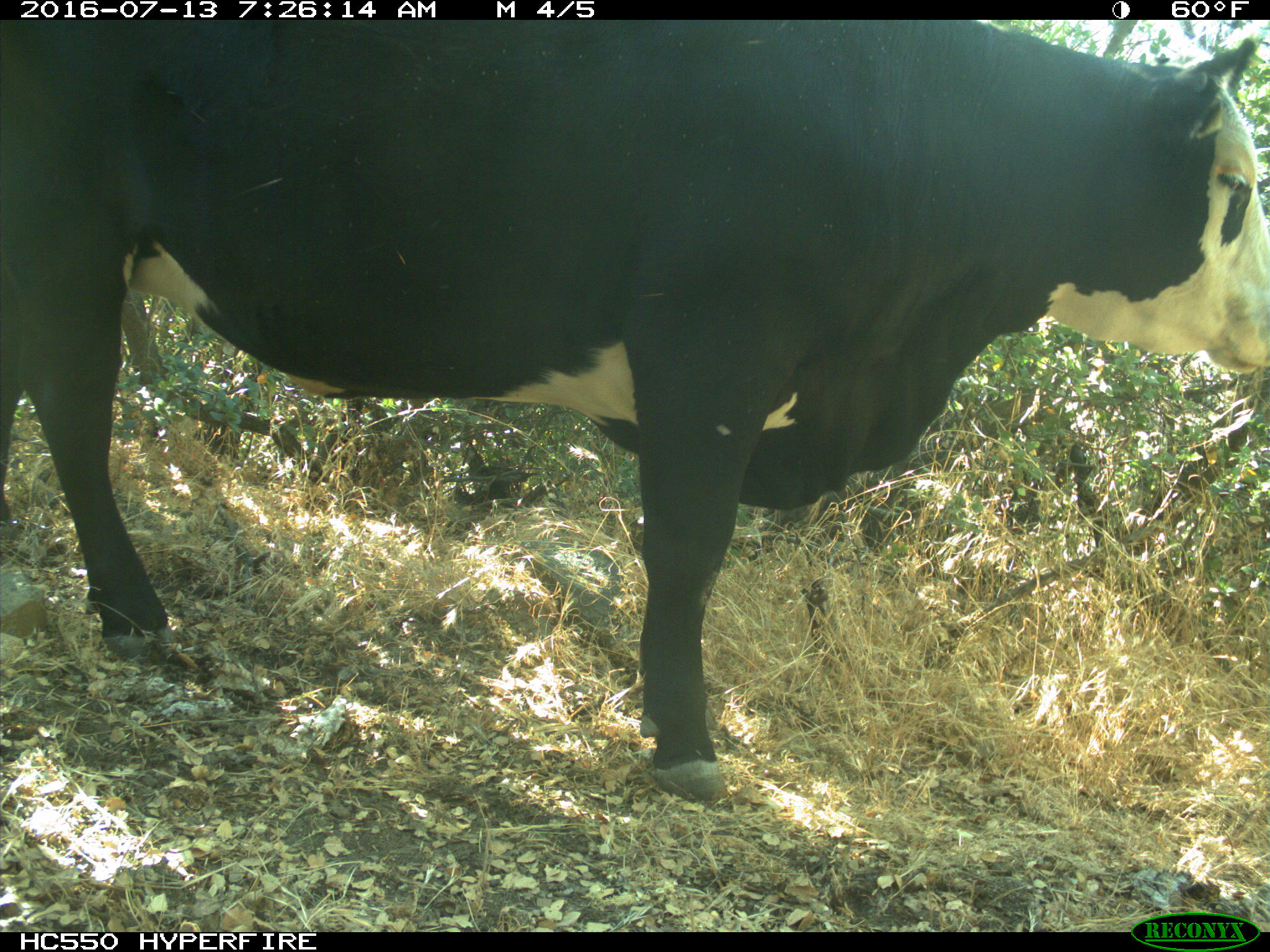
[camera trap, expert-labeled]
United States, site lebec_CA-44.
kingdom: Animalia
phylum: Chordata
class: Mammalia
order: Artiodactyla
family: Bovidae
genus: Bos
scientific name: Bos taurus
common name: domestic cow